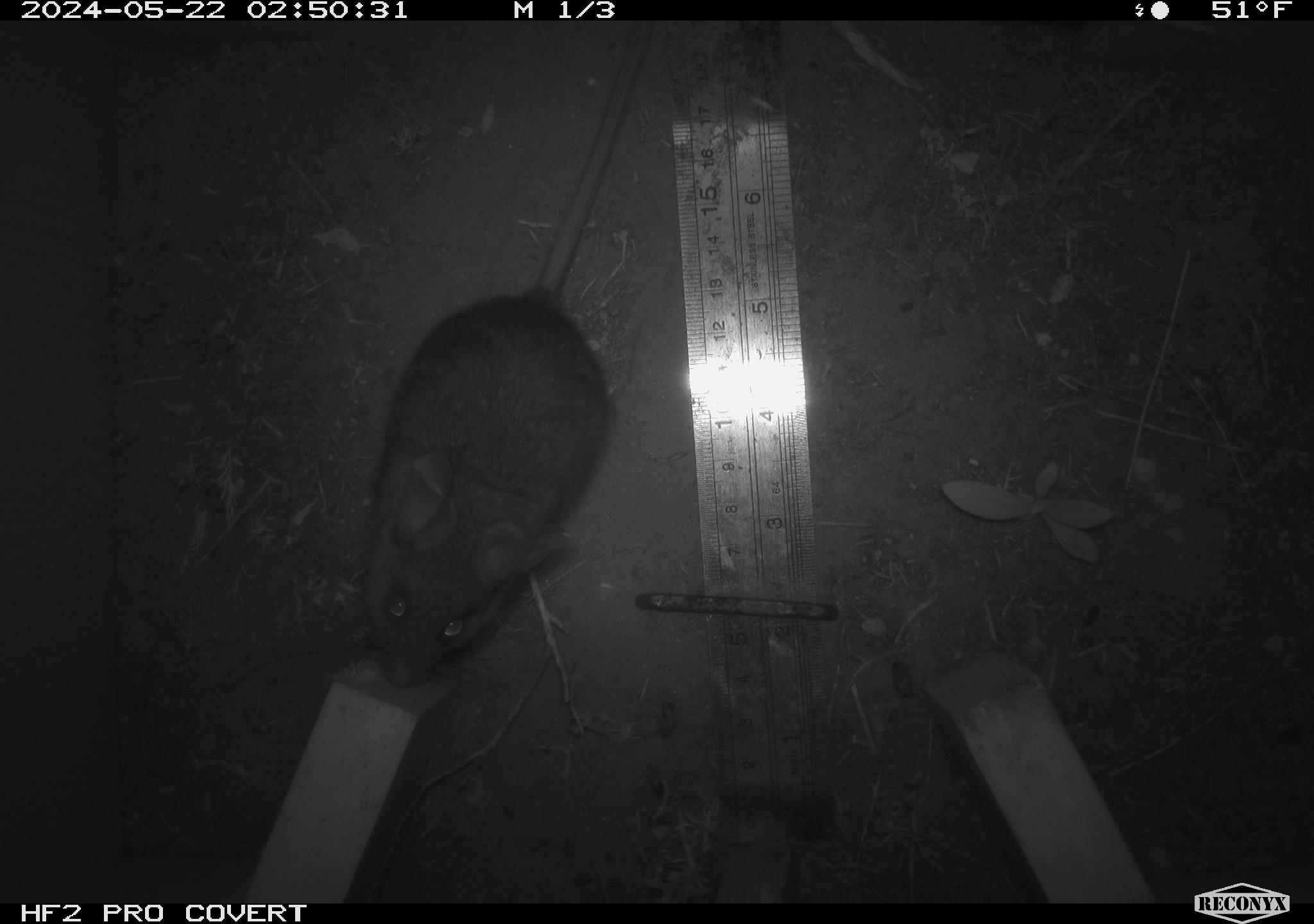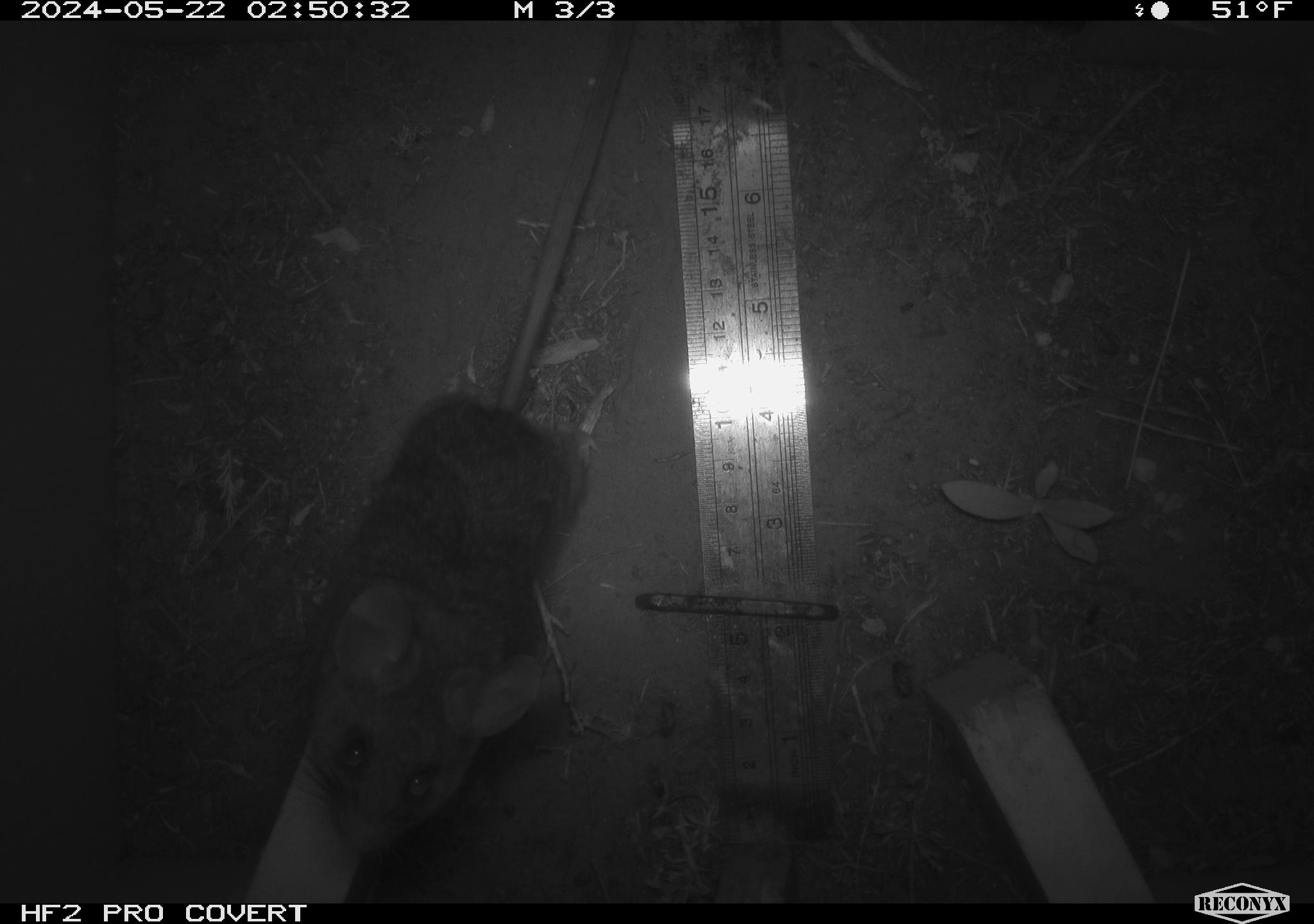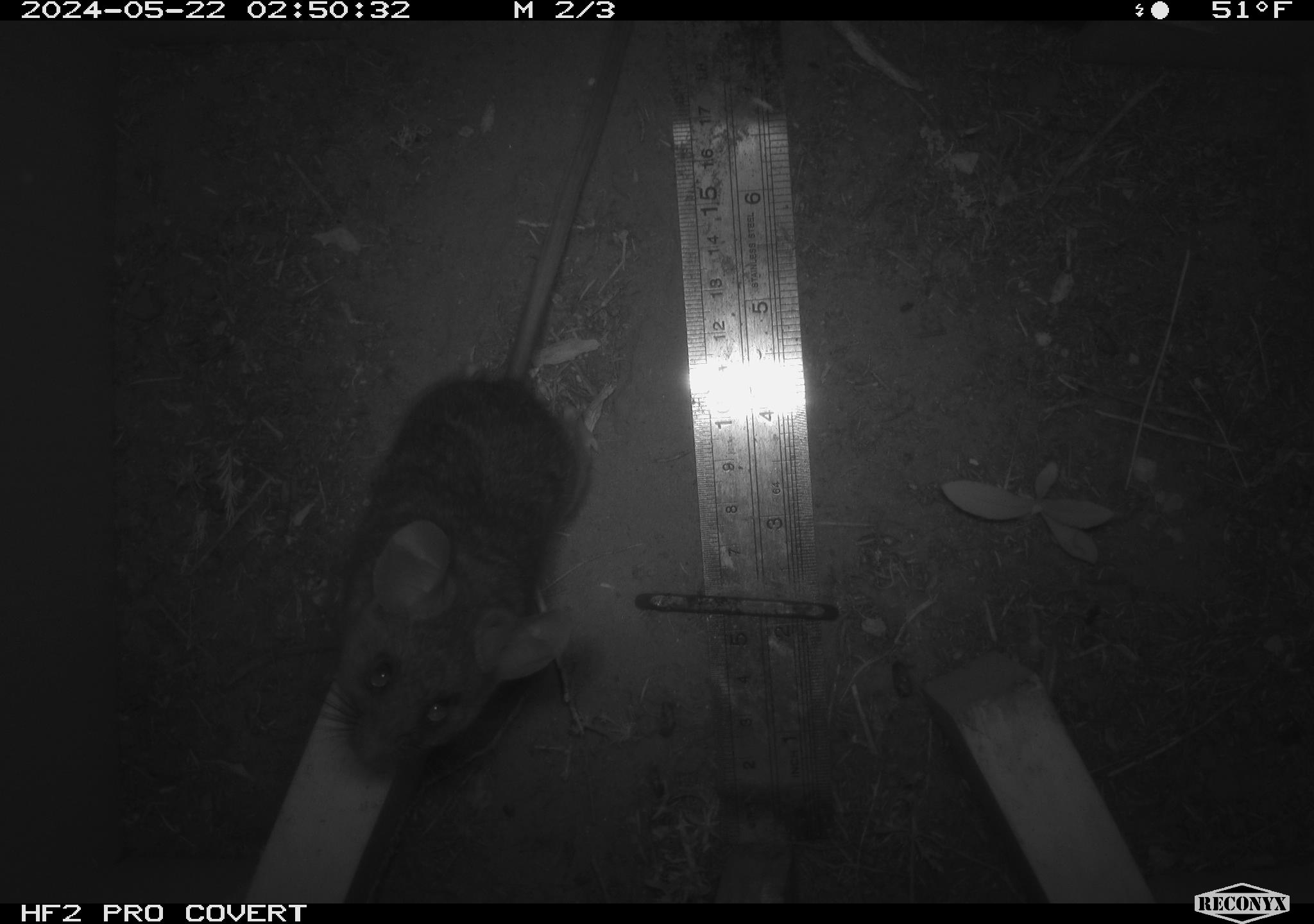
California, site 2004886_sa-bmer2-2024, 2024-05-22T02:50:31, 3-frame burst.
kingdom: Animalia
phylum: Chordata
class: Mammalia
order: Rodentia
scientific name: Rodentia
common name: woodrat or rat or mouse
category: woodrat or rat or mouse species